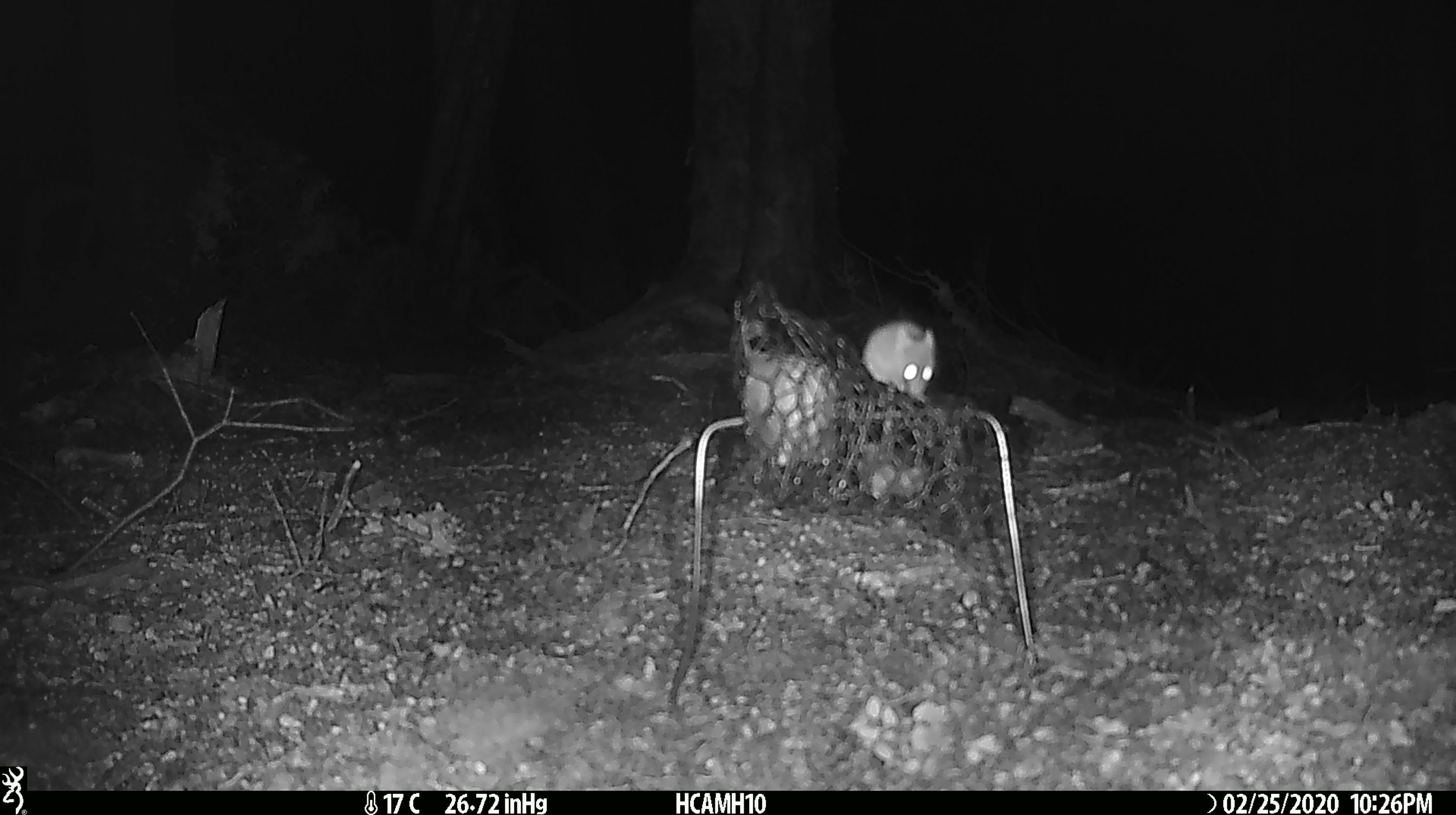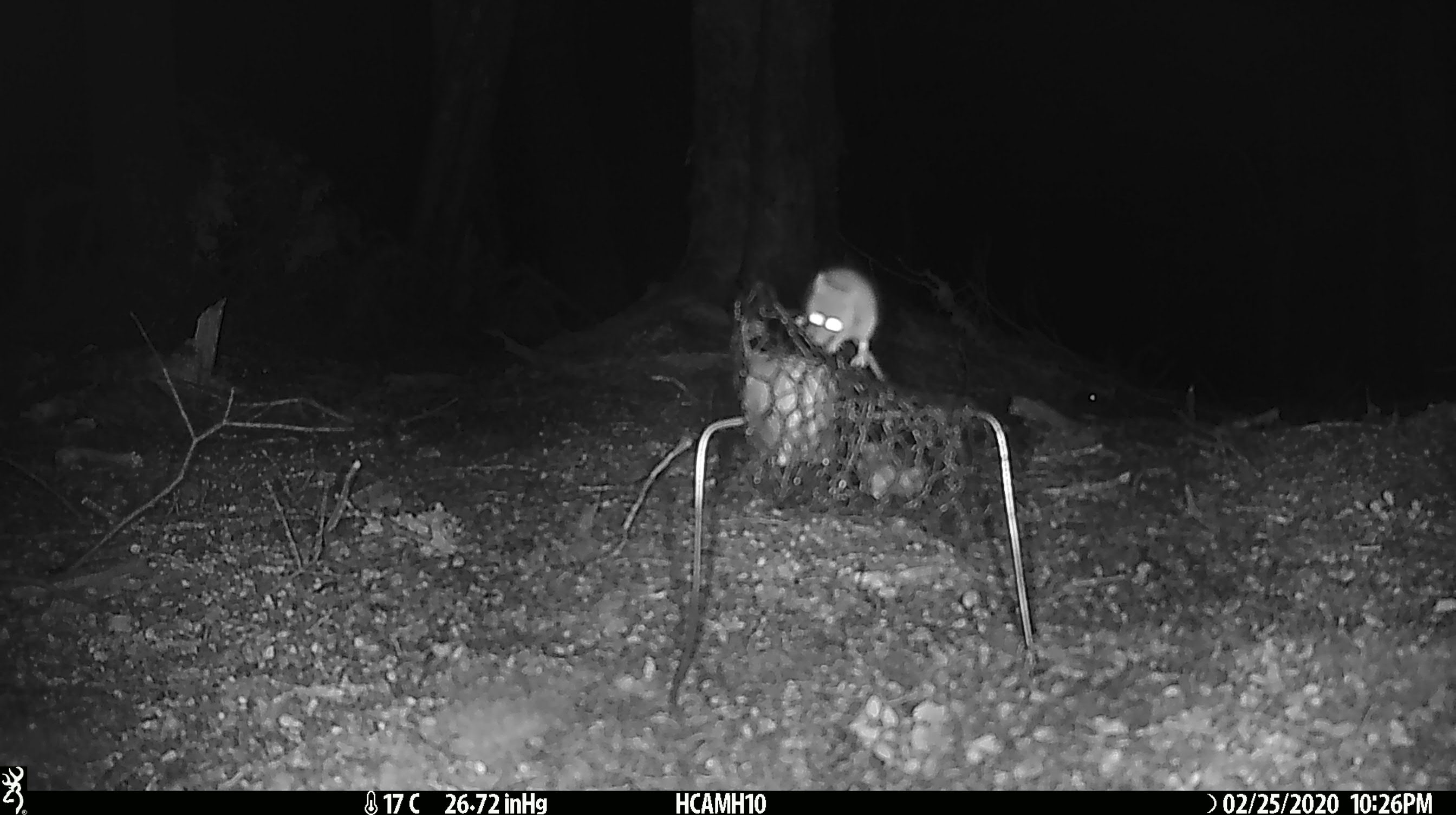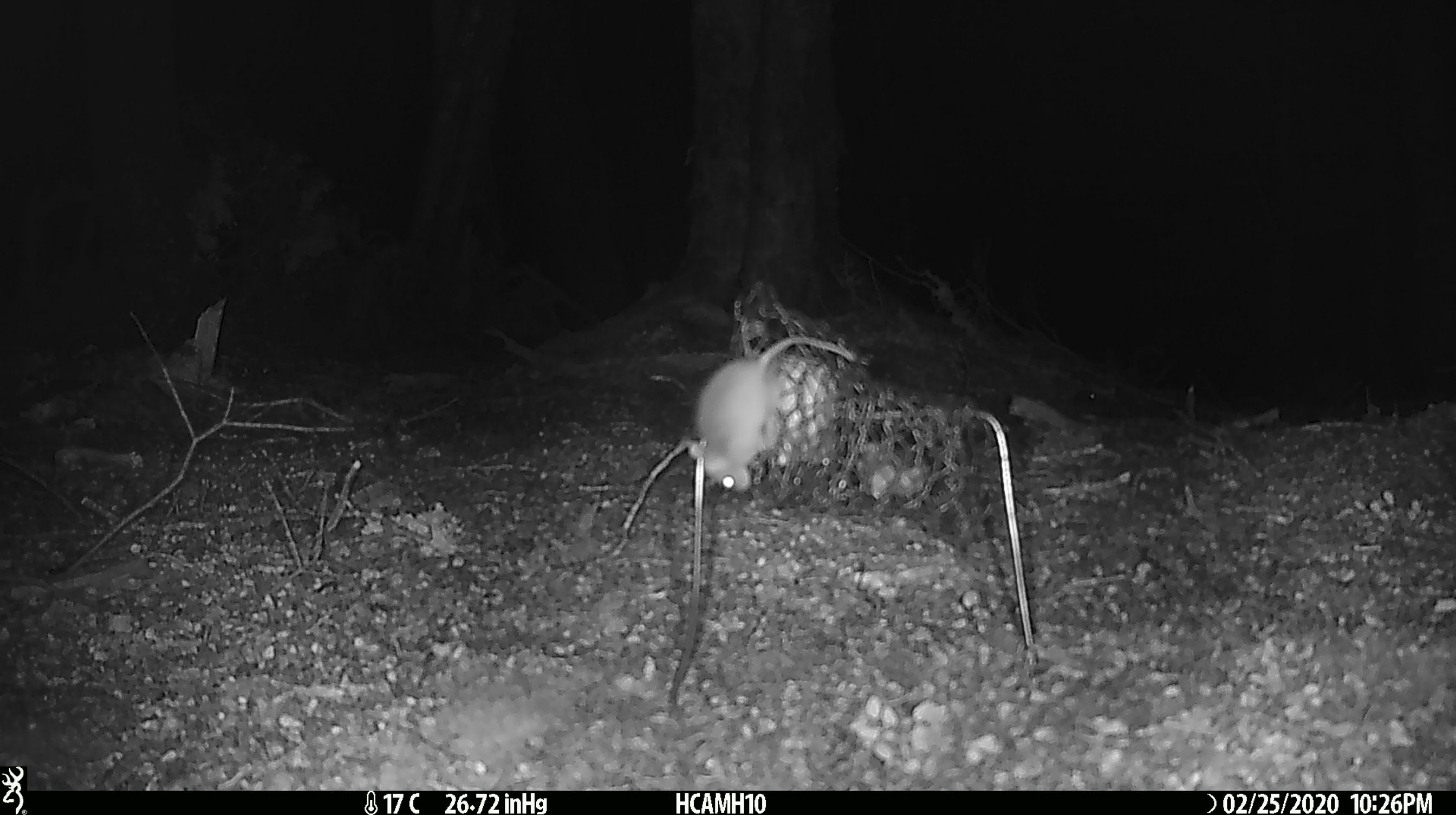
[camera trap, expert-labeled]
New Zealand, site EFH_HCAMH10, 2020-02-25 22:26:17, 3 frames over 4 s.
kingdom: Animalia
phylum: Chordata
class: Mammalia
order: Rodentia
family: Muridae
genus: Mus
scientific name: Mus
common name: mouse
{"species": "mouse (Mus)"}